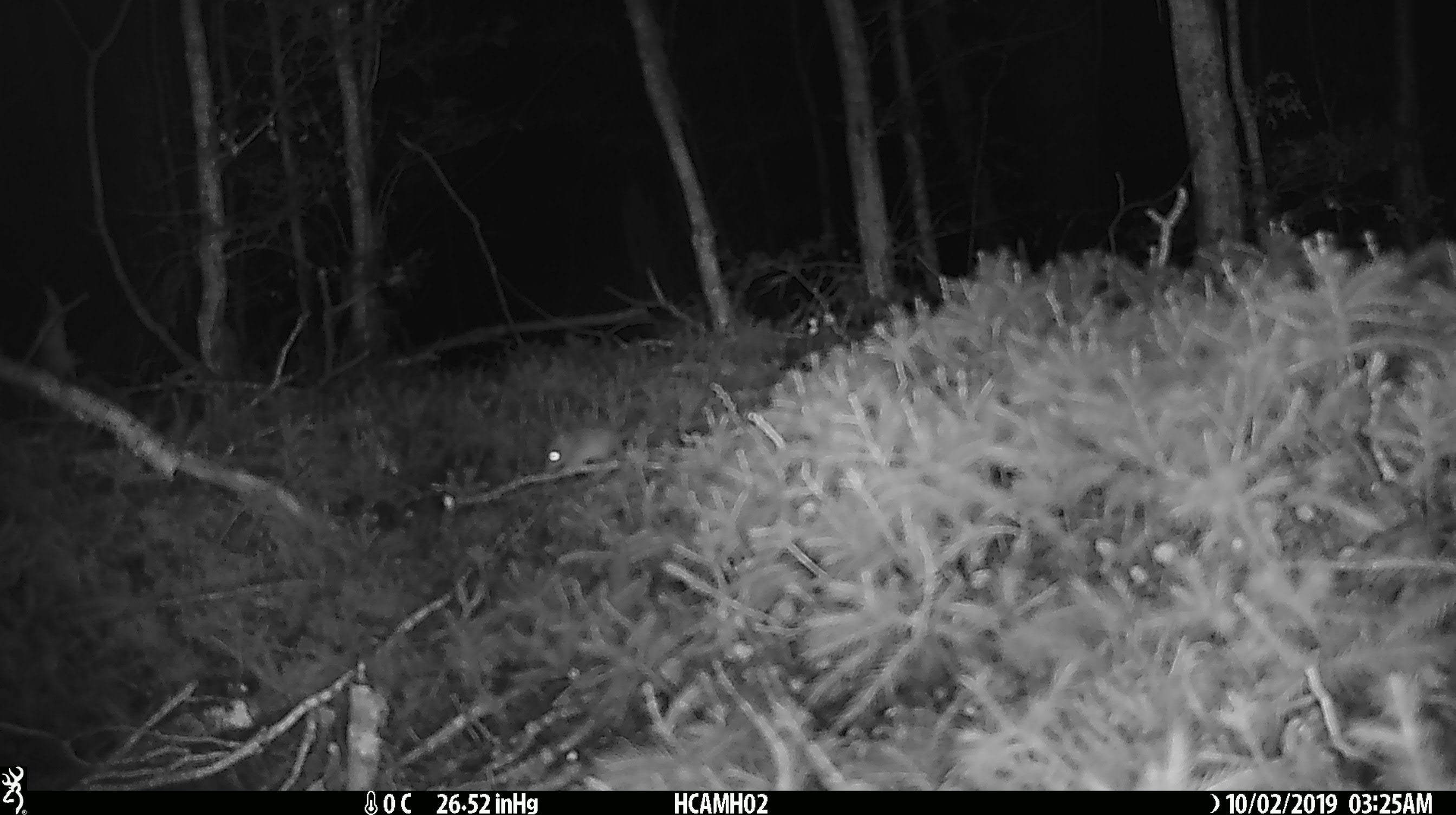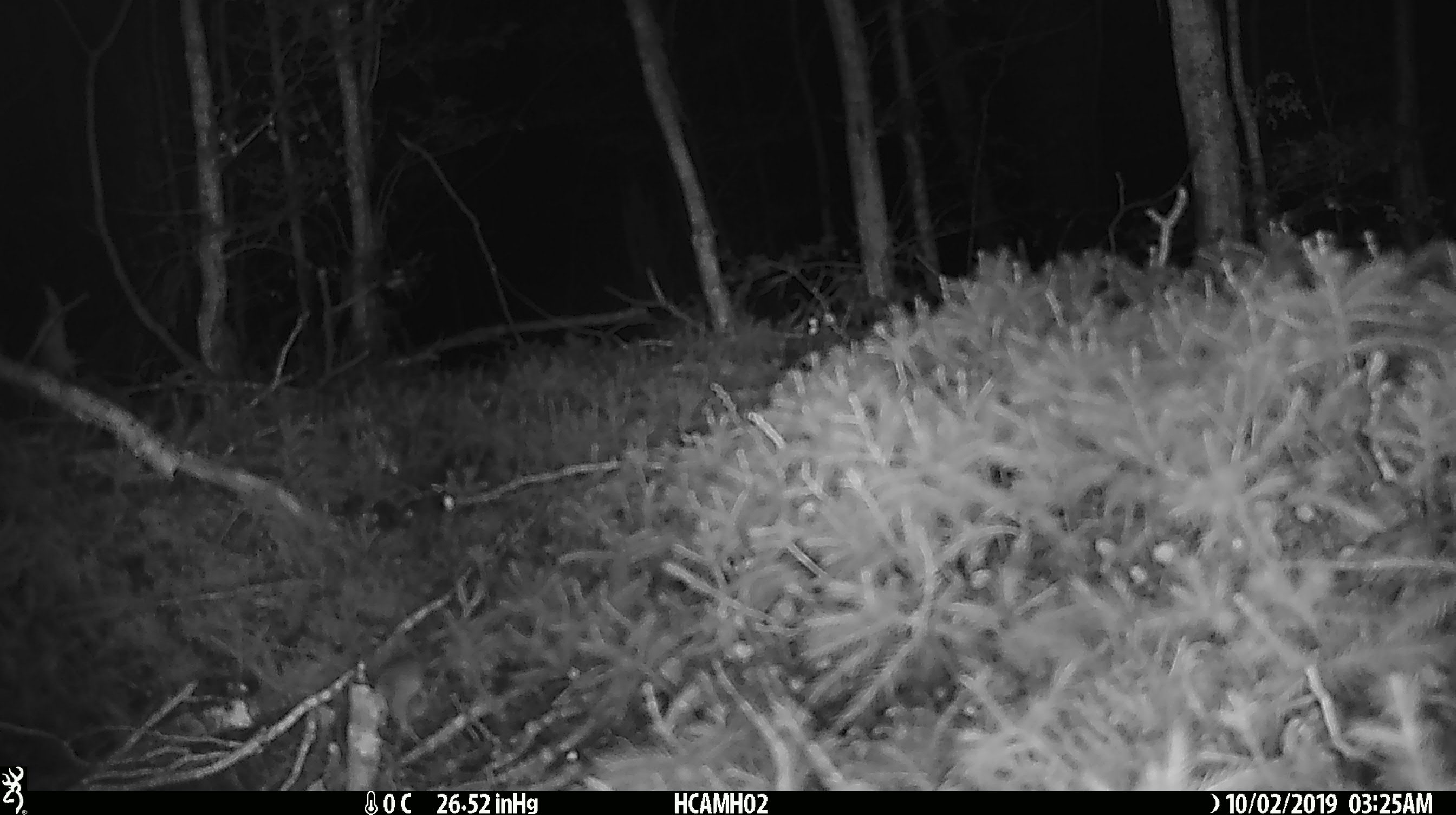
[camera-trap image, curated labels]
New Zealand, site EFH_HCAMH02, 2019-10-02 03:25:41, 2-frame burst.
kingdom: Animalia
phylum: Chordata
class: Mammalia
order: Rodentia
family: Muridae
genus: Mus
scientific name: Mus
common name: mouse